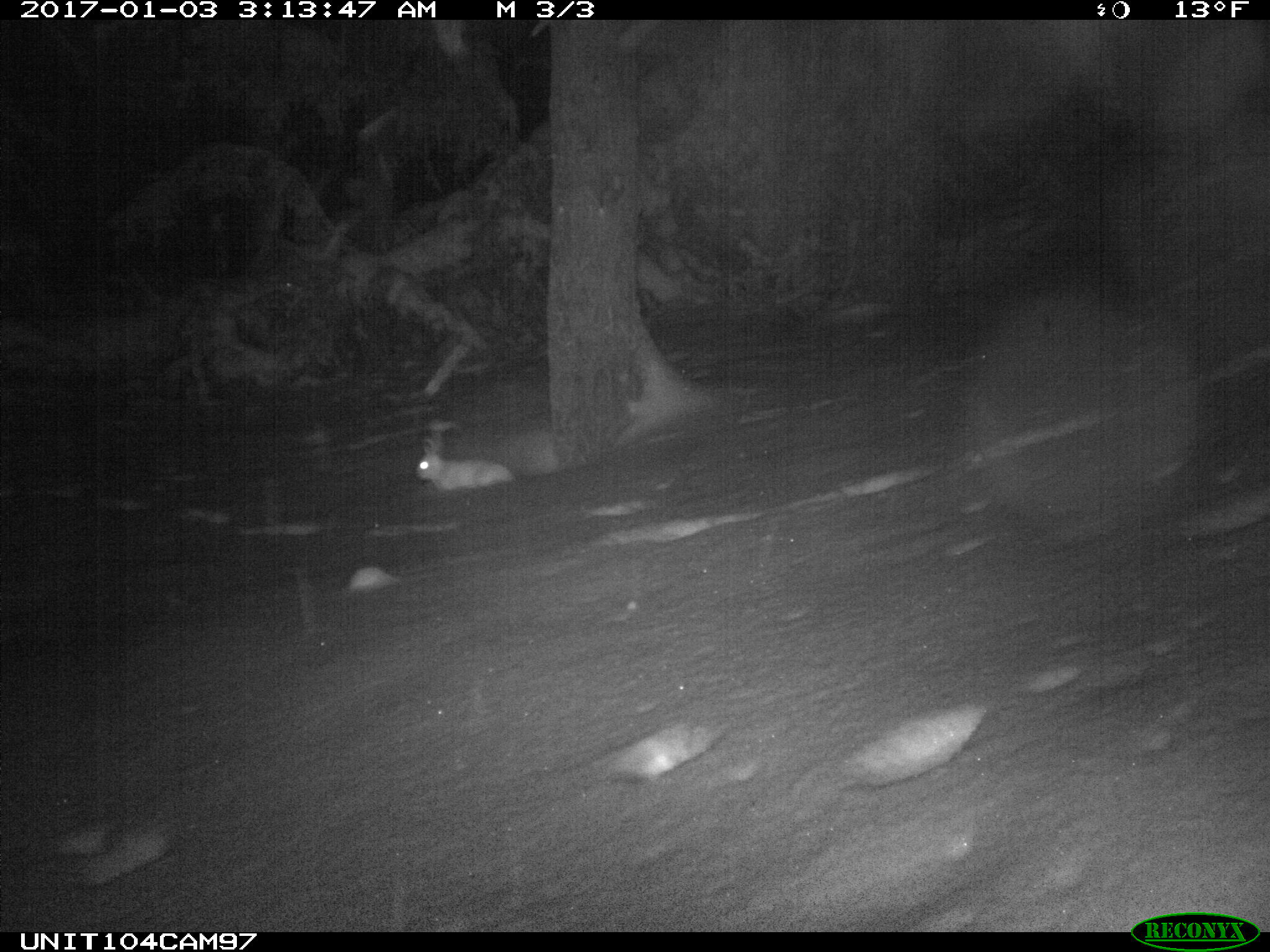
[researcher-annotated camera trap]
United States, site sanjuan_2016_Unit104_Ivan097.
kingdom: Animalia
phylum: Chordata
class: Mammalia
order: Lagomorpha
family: Leporidae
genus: Lepus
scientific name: Lepus americanus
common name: snowshoe hare